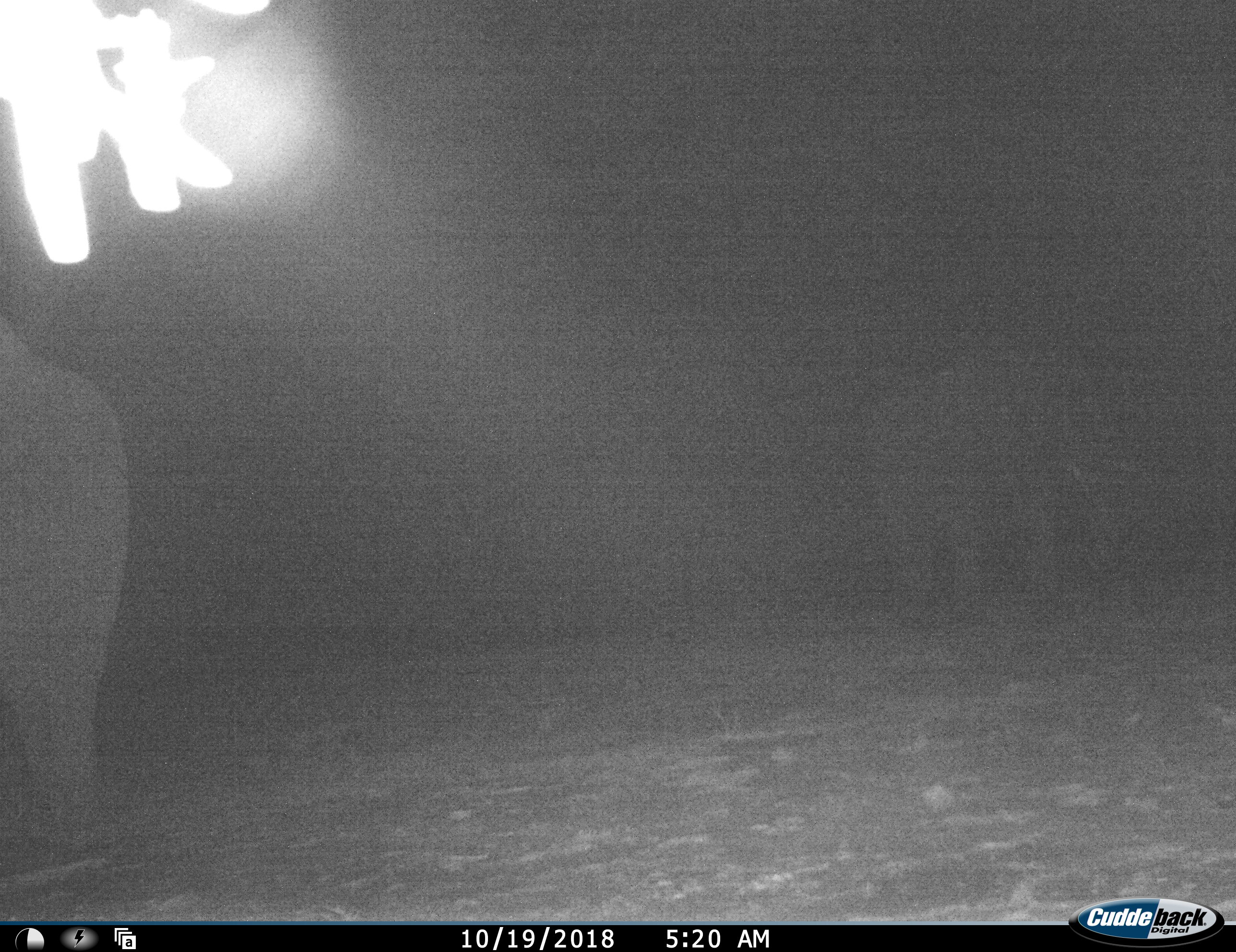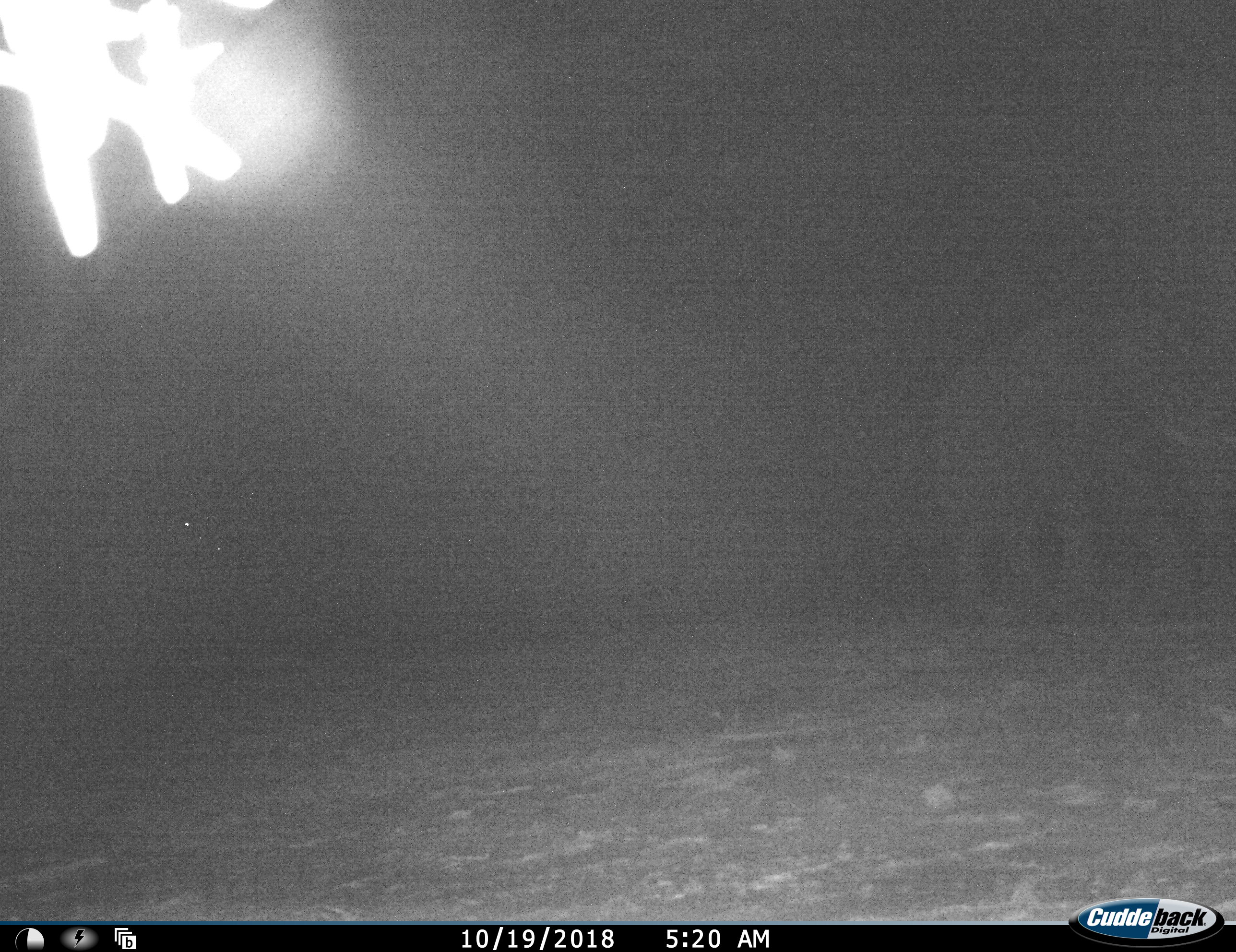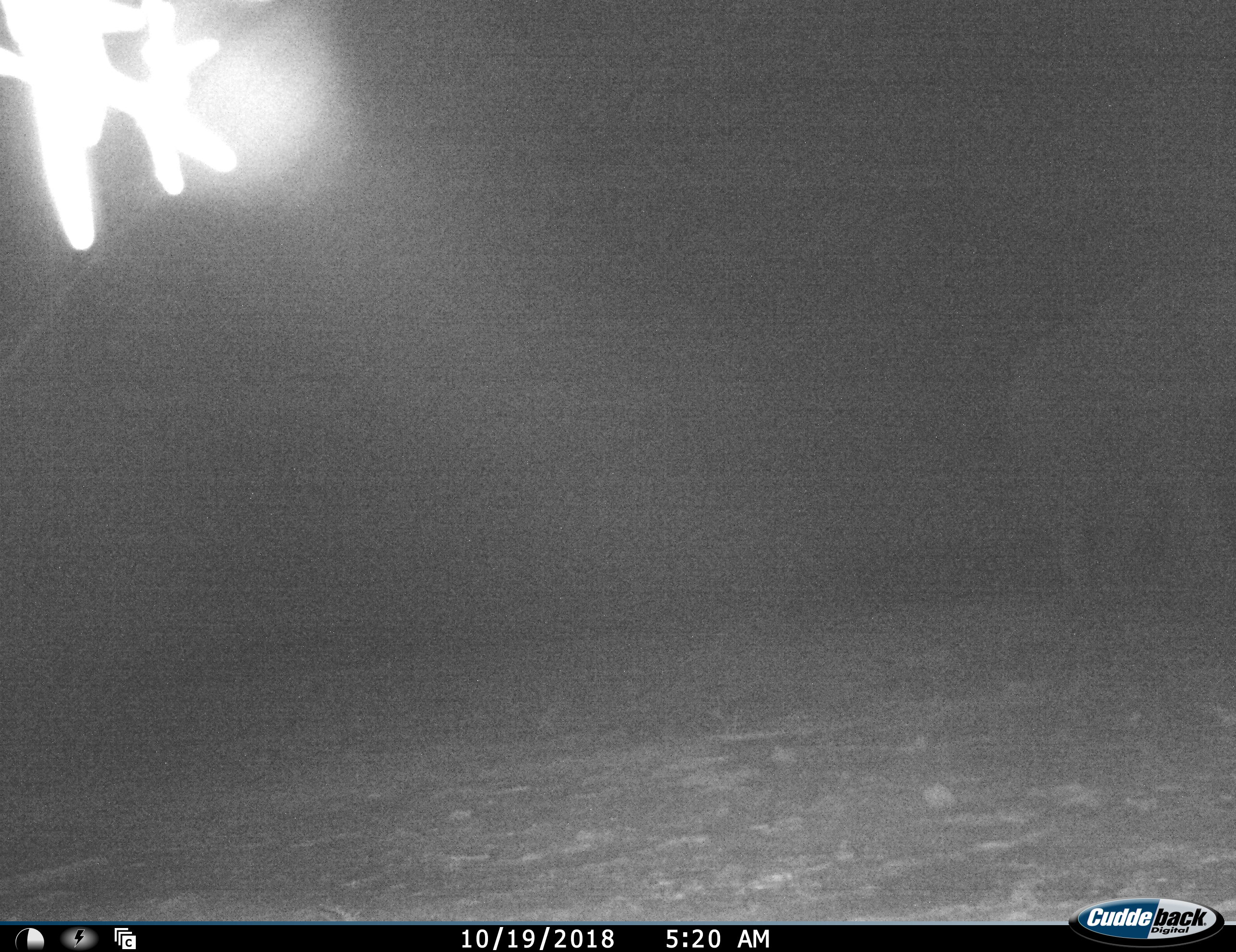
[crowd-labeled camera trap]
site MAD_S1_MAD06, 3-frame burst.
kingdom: Animalia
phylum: Chordata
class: Mammalia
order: Proboscidea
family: Elephantidae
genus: Loxodonta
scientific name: Loxodonta africana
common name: african bush elephant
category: elephant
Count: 2.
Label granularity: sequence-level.